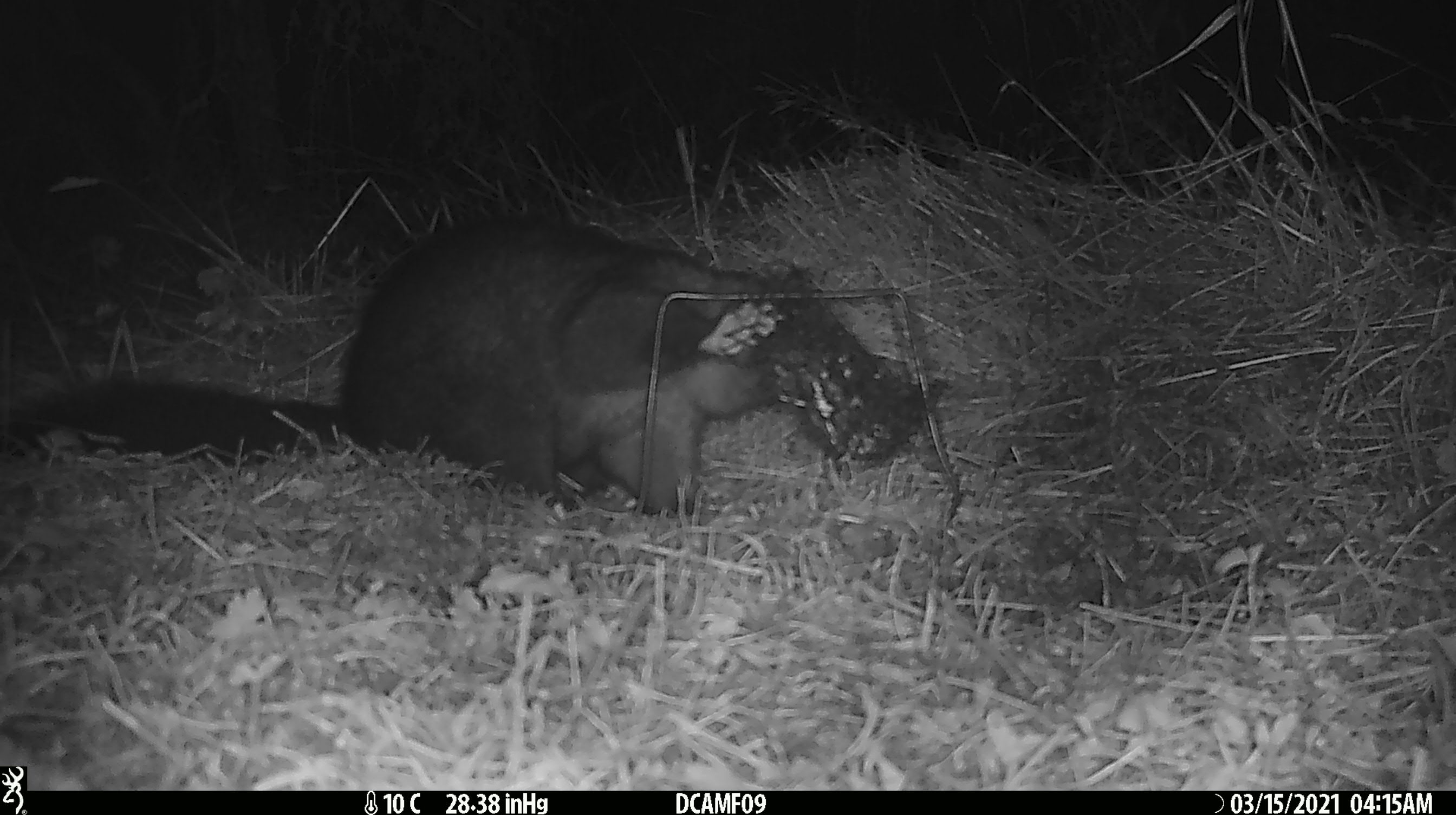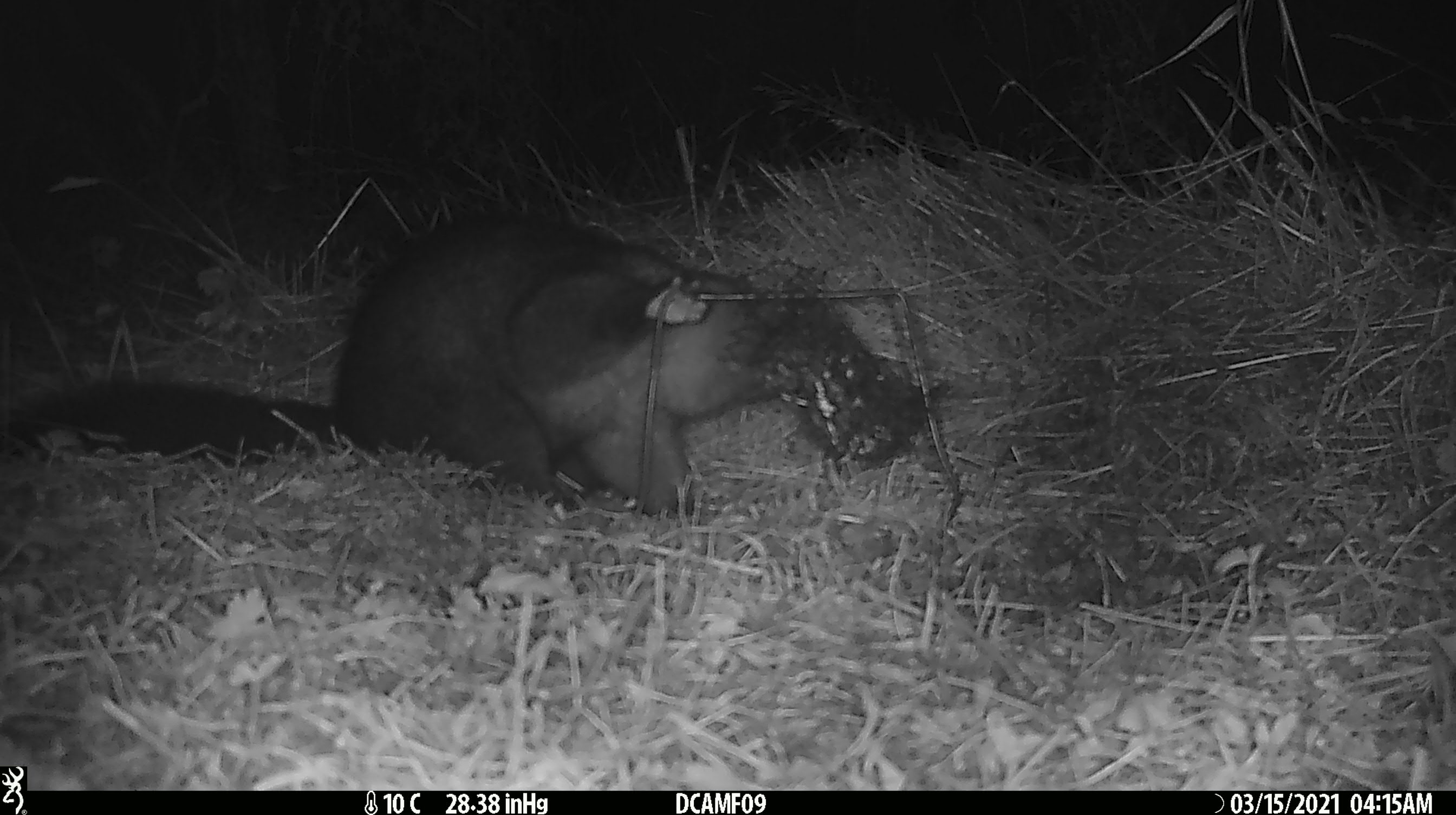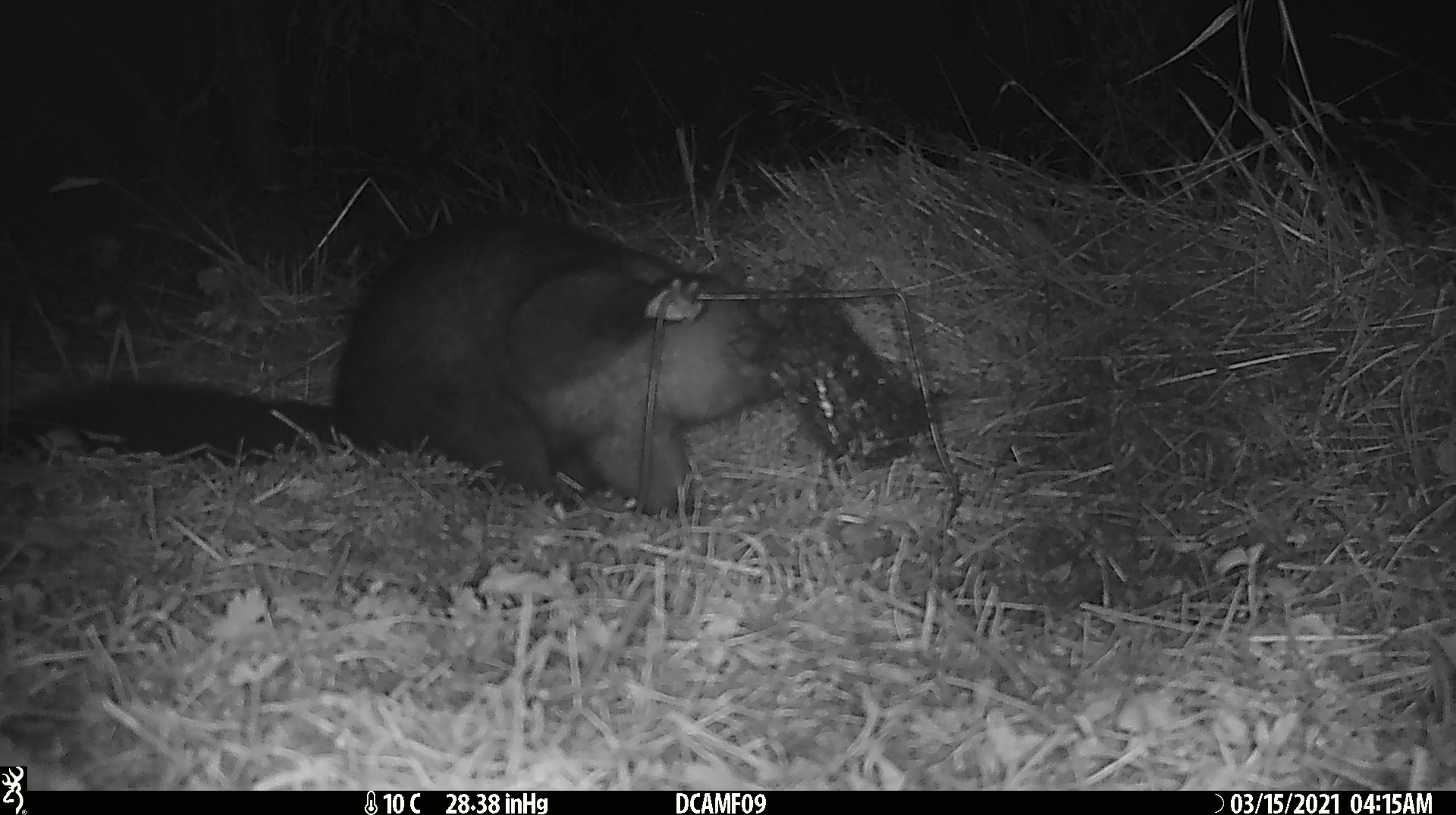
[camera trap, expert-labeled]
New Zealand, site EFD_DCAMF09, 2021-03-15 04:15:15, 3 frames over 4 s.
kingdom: Animalia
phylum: Chordata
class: Mammalia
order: Diprotodontia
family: Phalangeridae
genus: Trichosurus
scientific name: Trichosurus vulpecula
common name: common brushtail possum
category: possum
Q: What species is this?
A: Possum (common brushtail possum) (Trichosurus vulpecula).